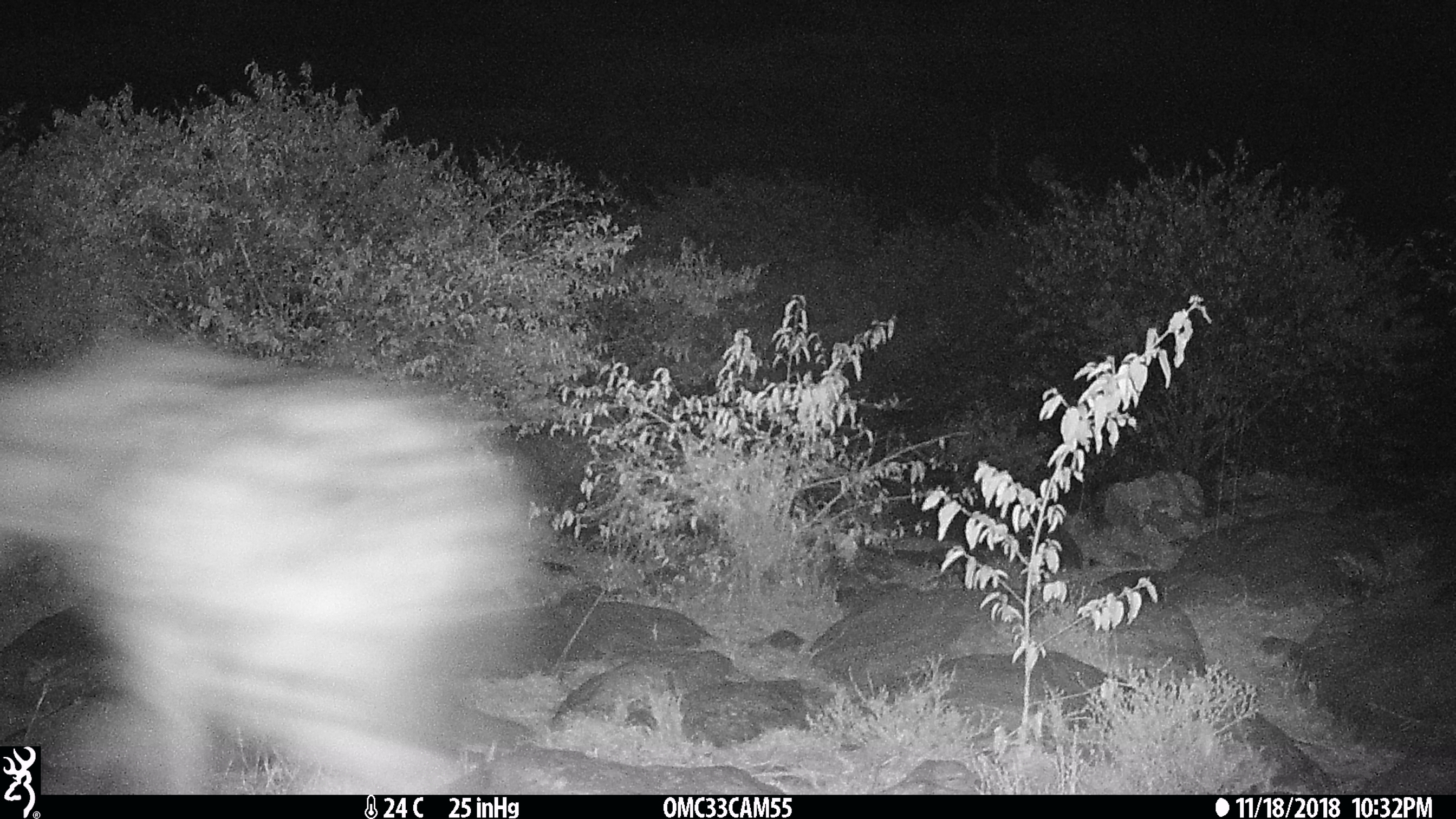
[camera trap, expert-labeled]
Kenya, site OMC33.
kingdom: Animalia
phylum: Chordata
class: Mammalia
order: Carnivora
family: Hyaenidae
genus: Crocuta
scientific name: Crocuta crocuta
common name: spotted hyena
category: hyena spotted